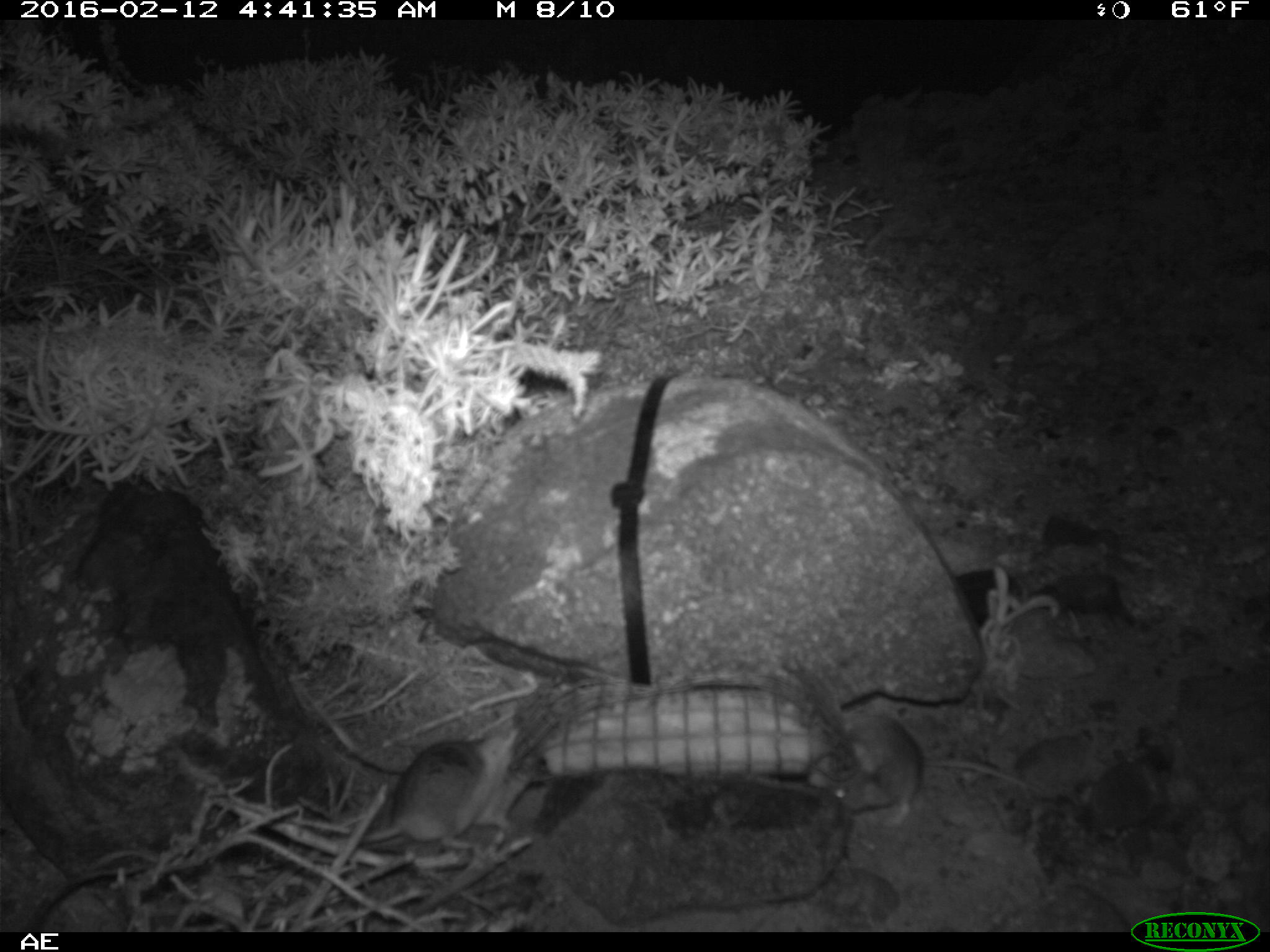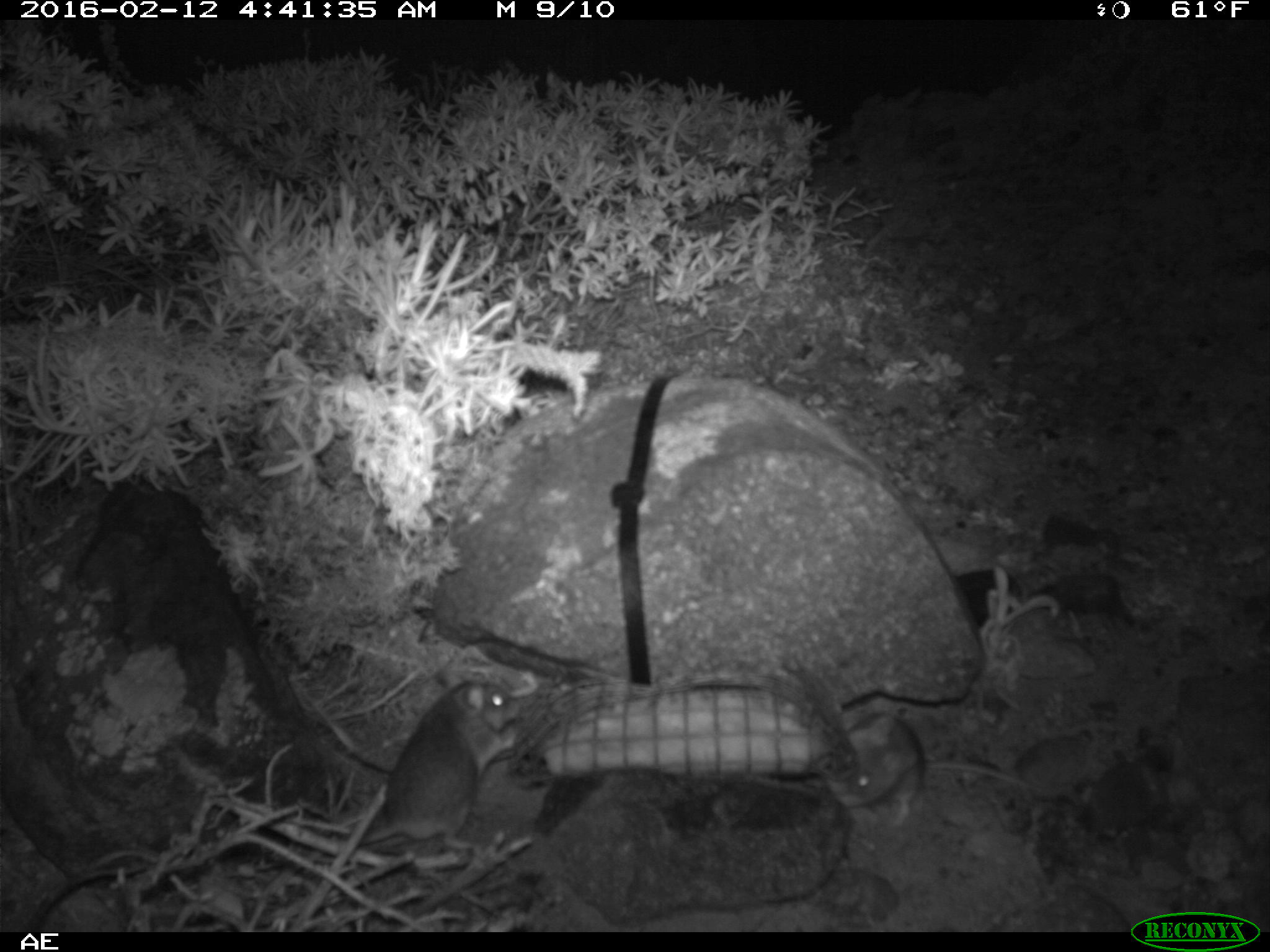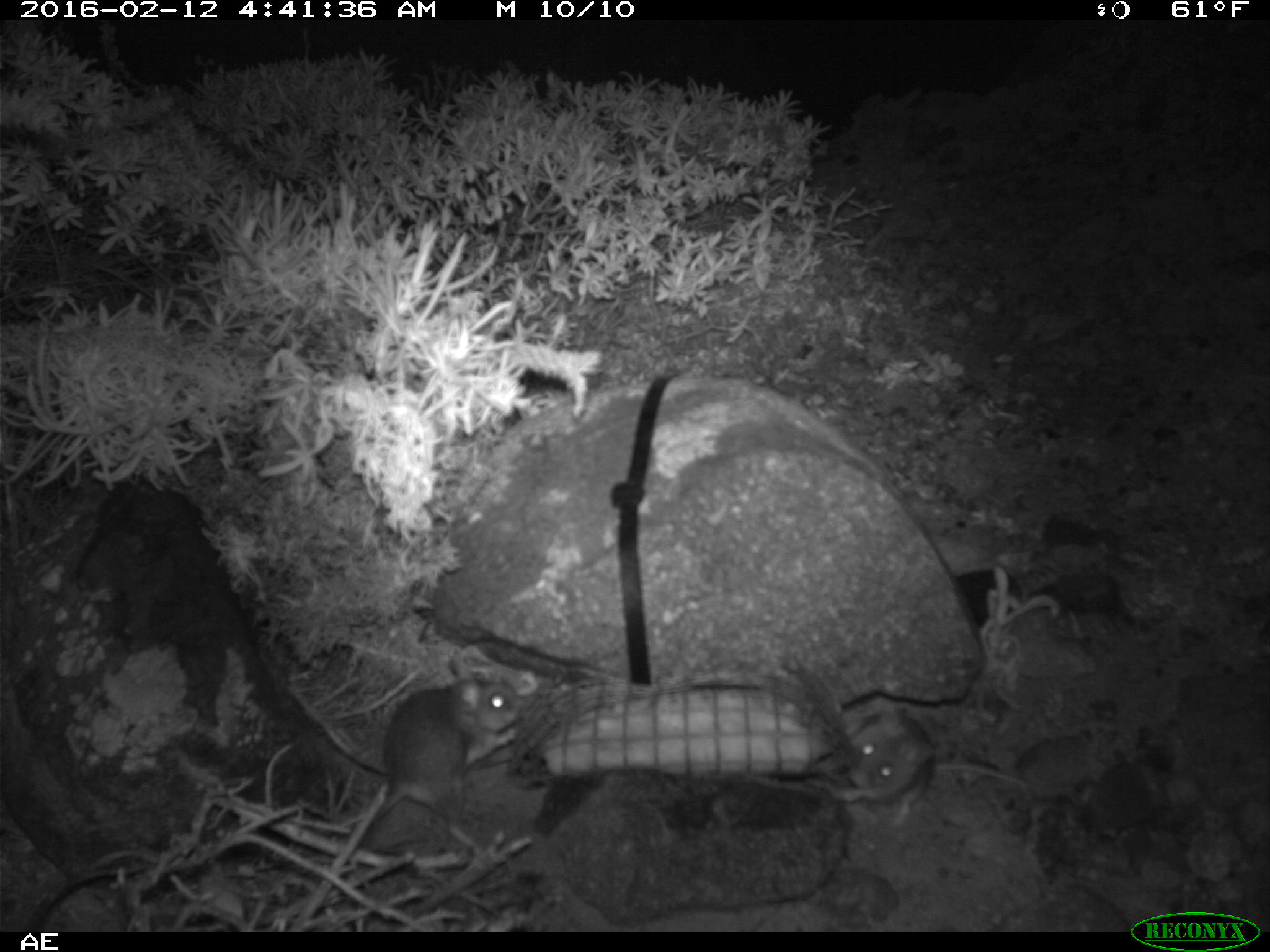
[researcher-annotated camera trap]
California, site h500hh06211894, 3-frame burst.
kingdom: Animalia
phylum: Chordata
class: Mammalia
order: Rodentia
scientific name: Rodentia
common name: rodent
Rodent (Rodentia).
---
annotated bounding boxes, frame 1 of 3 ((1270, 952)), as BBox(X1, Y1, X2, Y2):
rodent: BBox(257, 727, 530, 894); BBox(804, 713, 1041, 830)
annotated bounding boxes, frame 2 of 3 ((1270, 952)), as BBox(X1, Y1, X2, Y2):
rodent: BBox(261, 667, 522, 892); BBox(820, 710, 1032, 825)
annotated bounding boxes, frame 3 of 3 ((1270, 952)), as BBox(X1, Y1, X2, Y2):
rodent: BBox(342, 661, 525, 829); BBox(850, 705, 1027, 816)